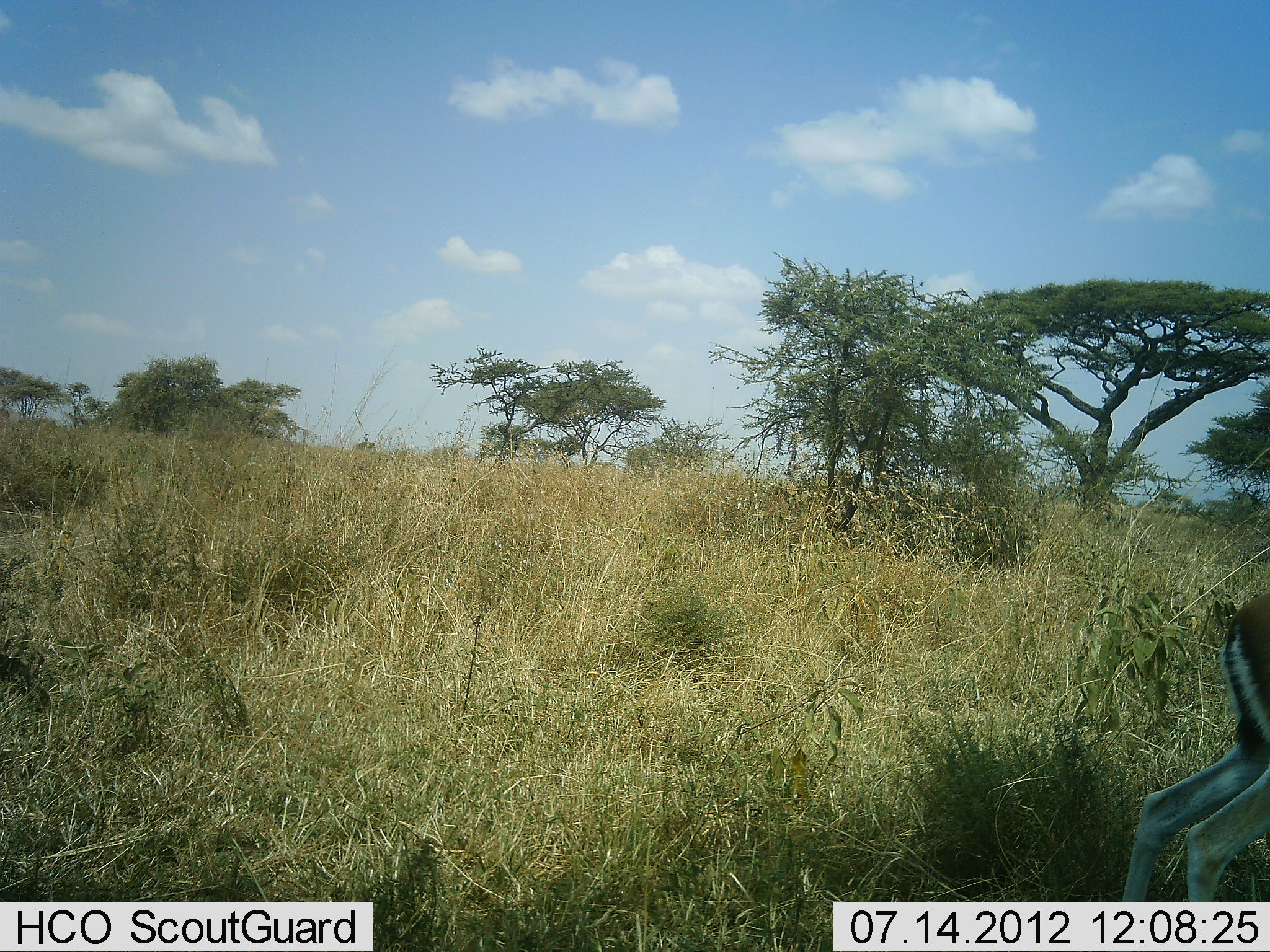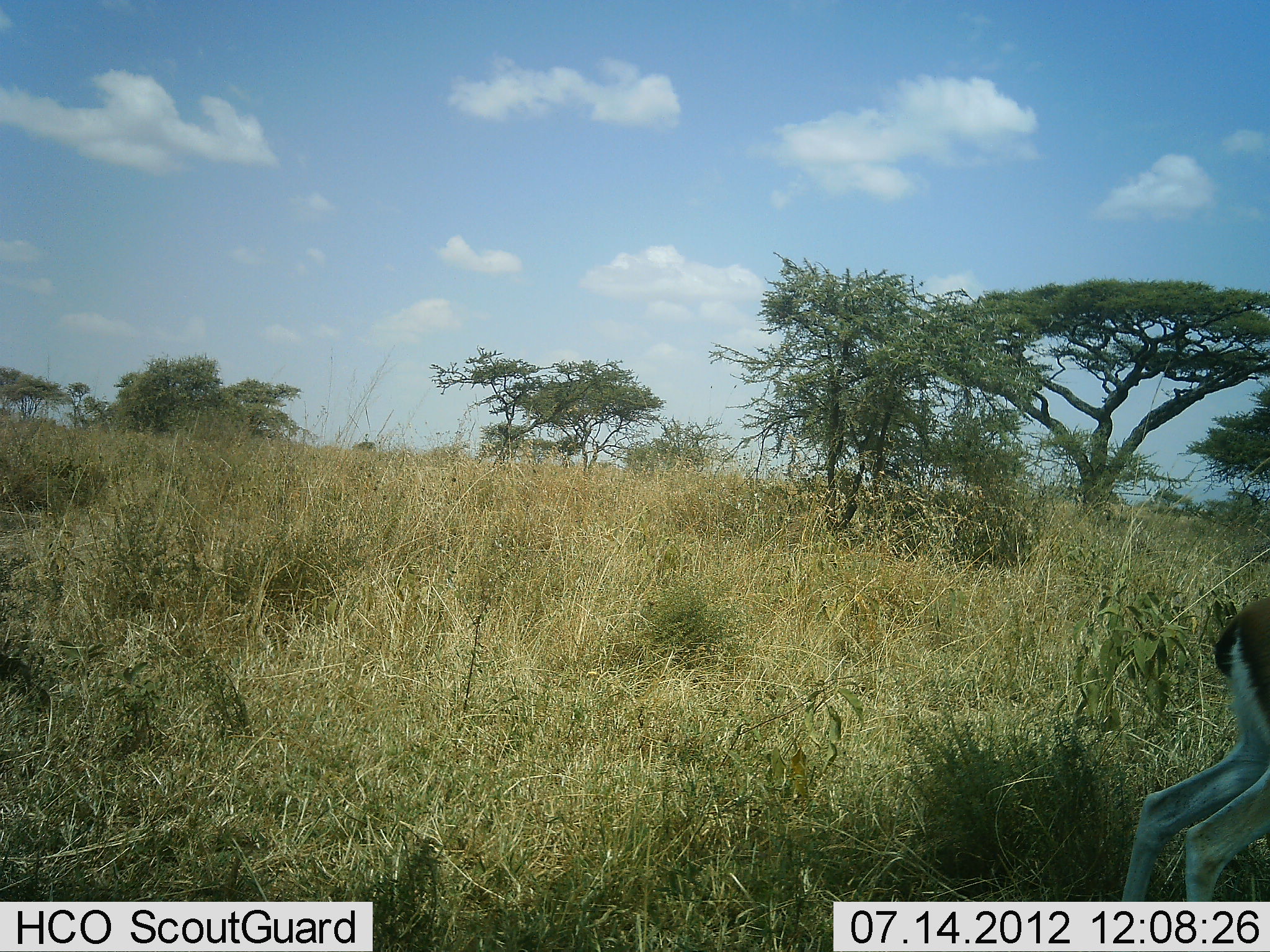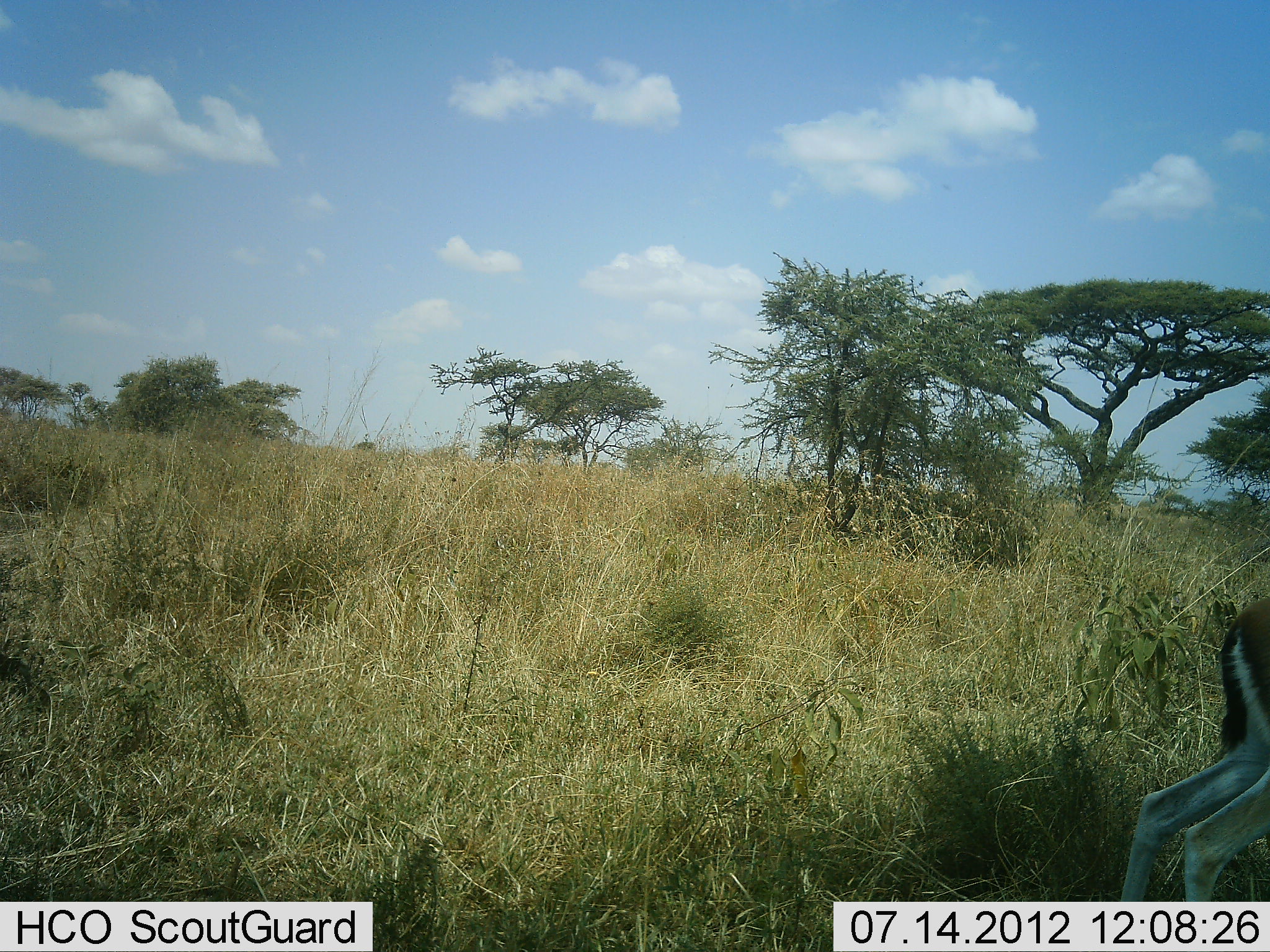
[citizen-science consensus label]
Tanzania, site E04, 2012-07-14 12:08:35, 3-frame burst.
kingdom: Animalia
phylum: Chordata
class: Mammalia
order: Artiodactyla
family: Bovidae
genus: Eudorcas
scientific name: Eudorcas thomsonii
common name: thomson's gazelle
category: gazellethomsons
Gazellethomsons (thomson's gazelle) (Eudorcas thomsonii), count 1. Behavior (volunteer vote fractions): standing 91%, resting 0%, moving 9%, interacting 0%. Young present (vote fraction): 0%. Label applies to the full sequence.